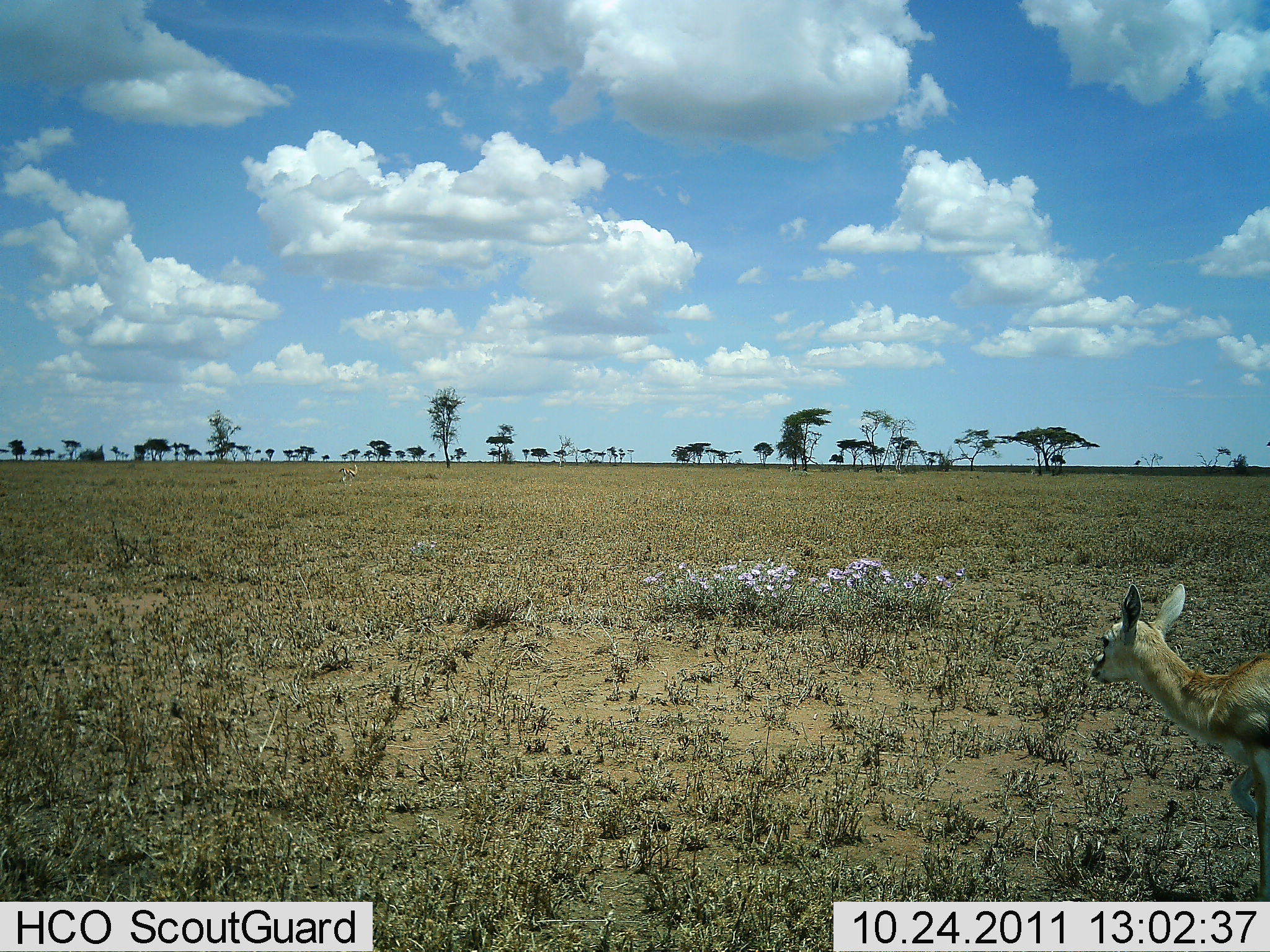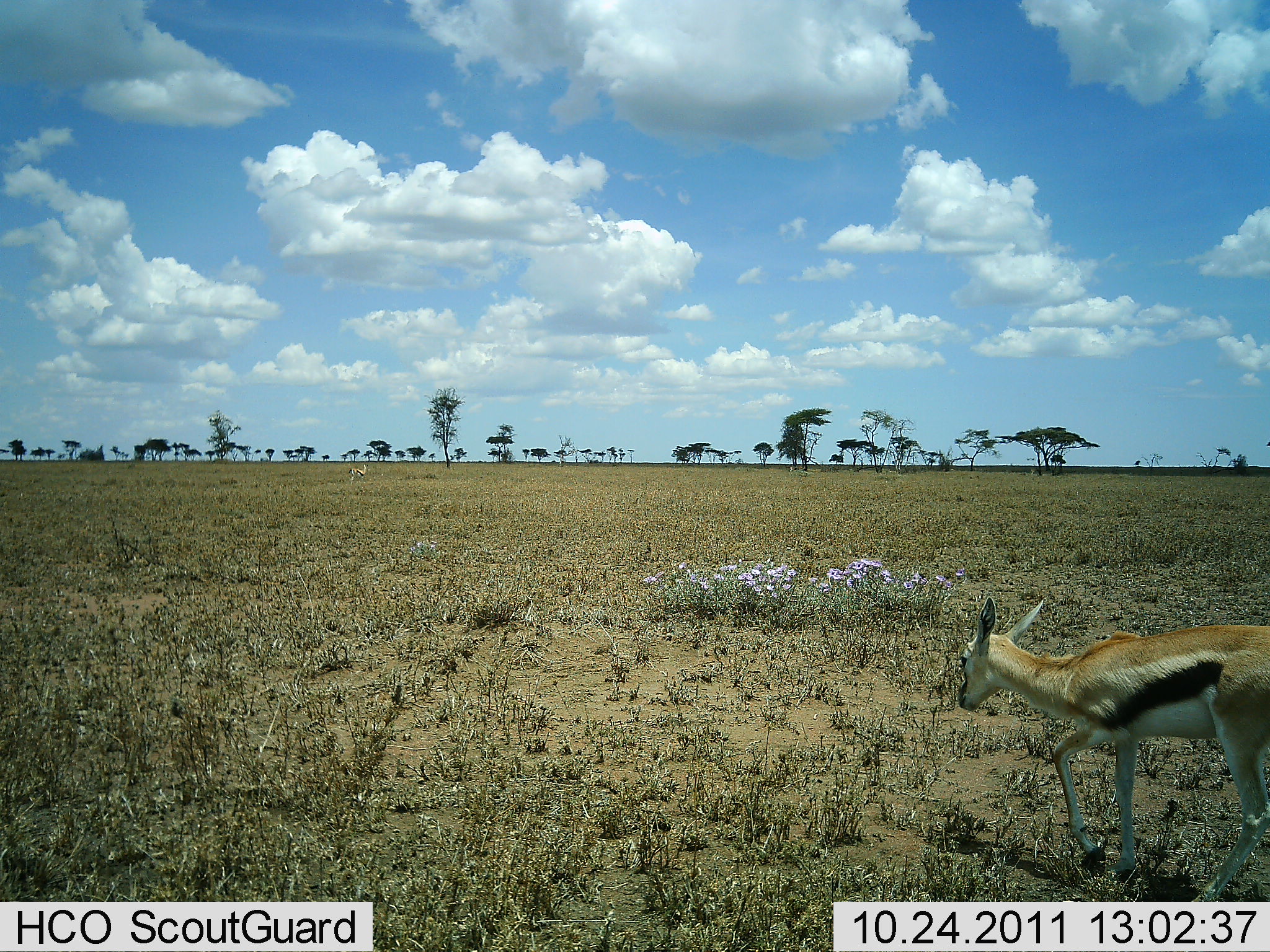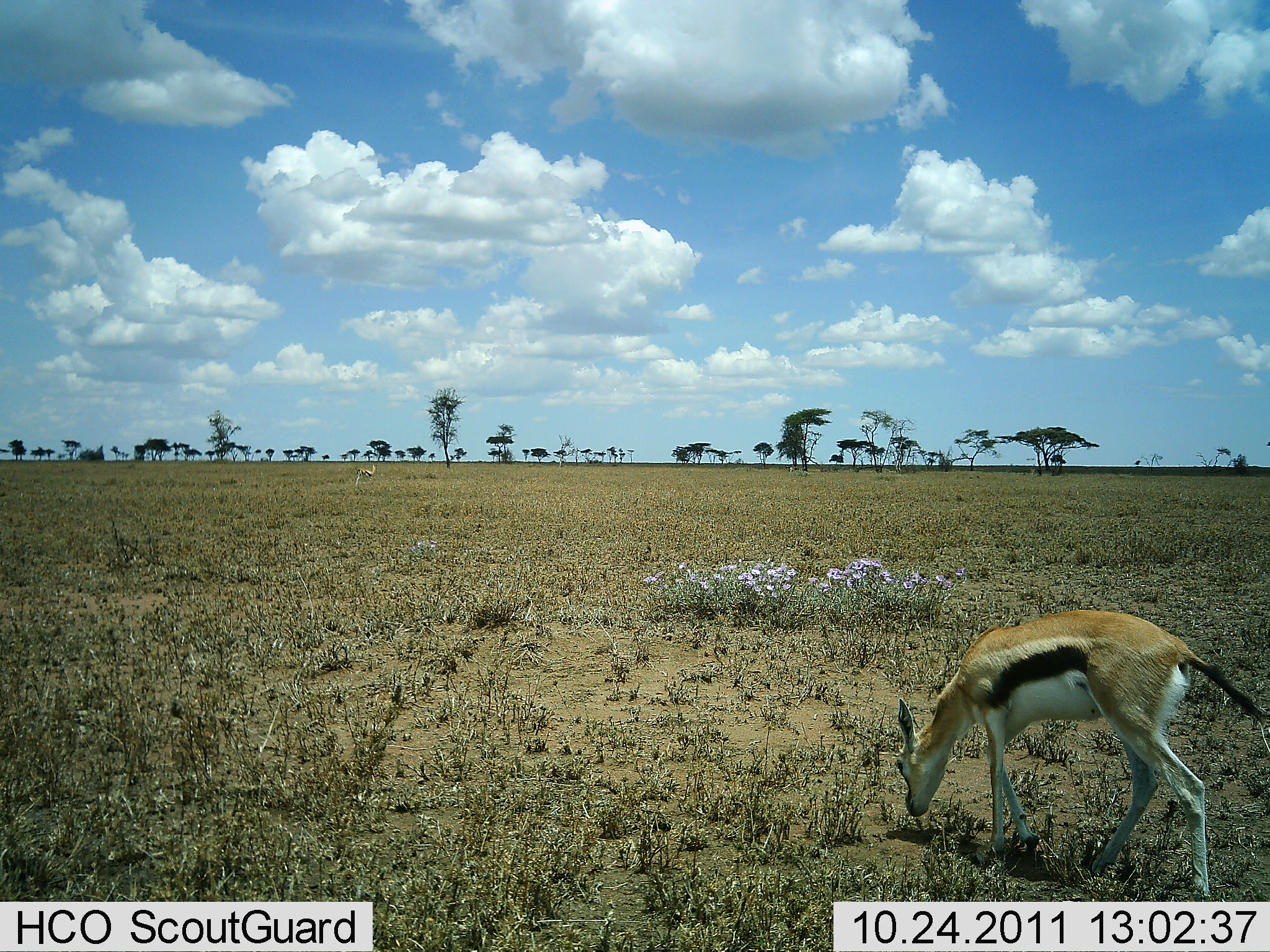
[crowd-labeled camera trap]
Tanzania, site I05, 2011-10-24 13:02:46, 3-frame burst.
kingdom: Animalia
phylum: Chordata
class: Mammalia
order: Artiodactyla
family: Bovidae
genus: Eudorcas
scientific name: Eudorcas thomsonii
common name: thomson's gazelle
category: gazellethomsons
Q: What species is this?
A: Gazellethomsons (thomson's gazelle) (Eudorcas thomsonii).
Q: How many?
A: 1.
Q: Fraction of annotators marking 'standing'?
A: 0%.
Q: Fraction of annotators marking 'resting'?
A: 0%.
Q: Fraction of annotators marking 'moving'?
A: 90%.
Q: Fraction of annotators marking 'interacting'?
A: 0%.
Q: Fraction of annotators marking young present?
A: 40%.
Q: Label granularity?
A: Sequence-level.